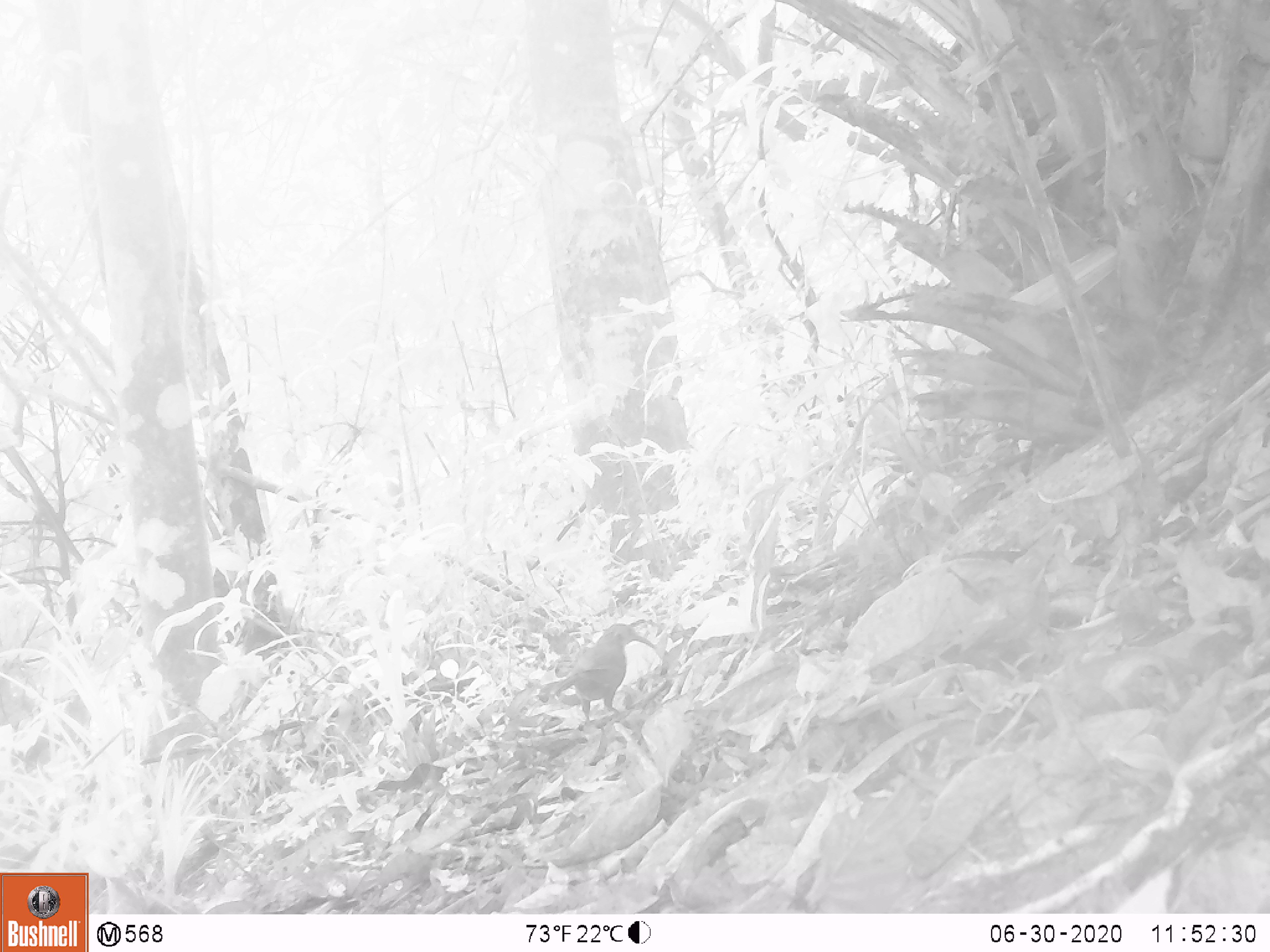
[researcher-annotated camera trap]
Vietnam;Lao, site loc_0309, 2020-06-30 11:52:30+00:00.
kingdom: Animalia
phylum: Chordata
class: Aves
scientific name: Aves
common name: bird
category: unidentified bird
Unidentified bird (bird) (Aves). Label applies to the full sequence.